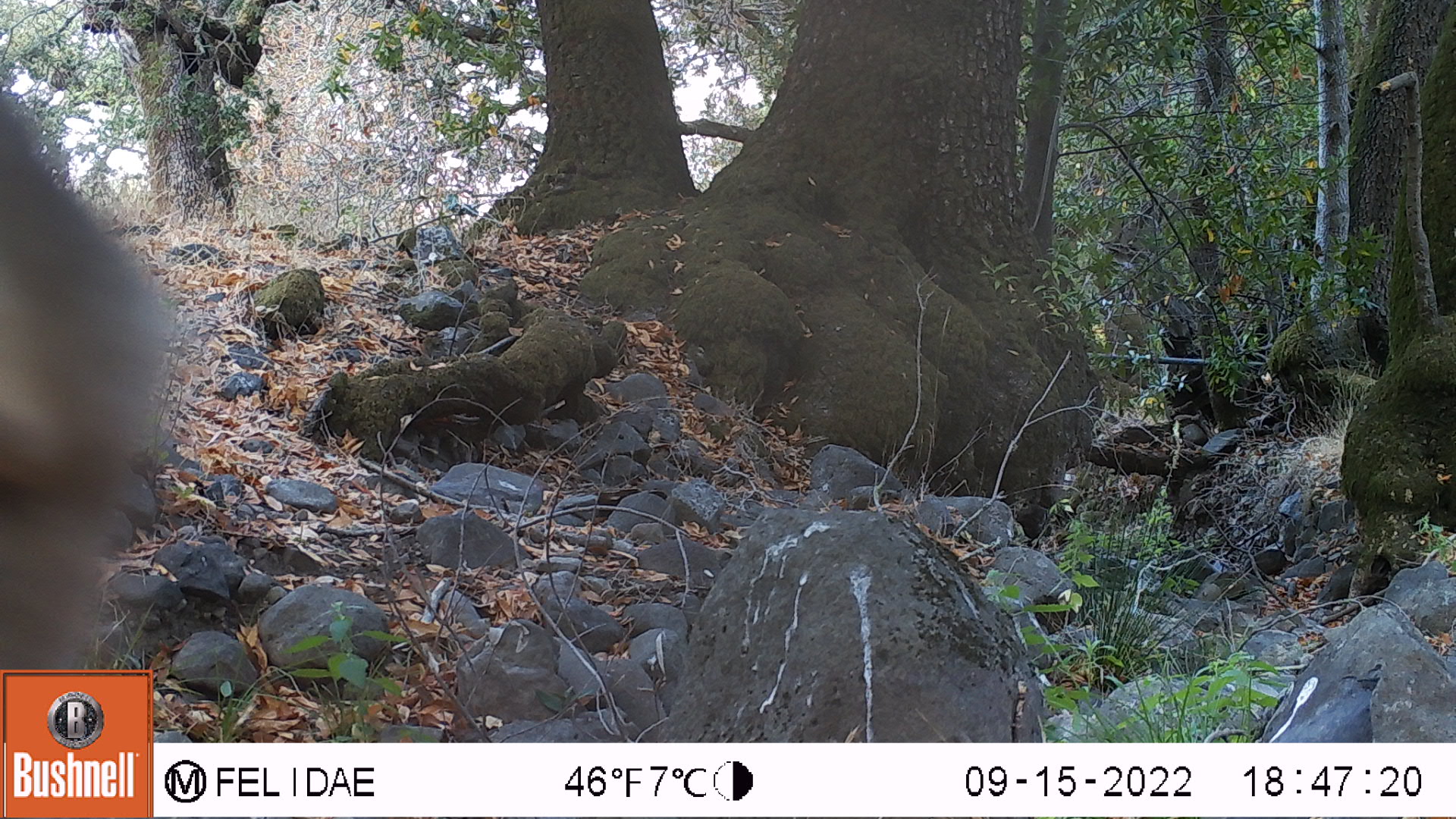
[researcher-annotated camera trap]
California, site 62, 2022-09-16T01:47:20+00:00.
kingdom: Animalia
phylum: Chordata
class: Mammalia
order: Artiodactyla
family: Cervidae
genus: Odocoileus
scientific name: Odocoileus hemionus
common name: mule deer